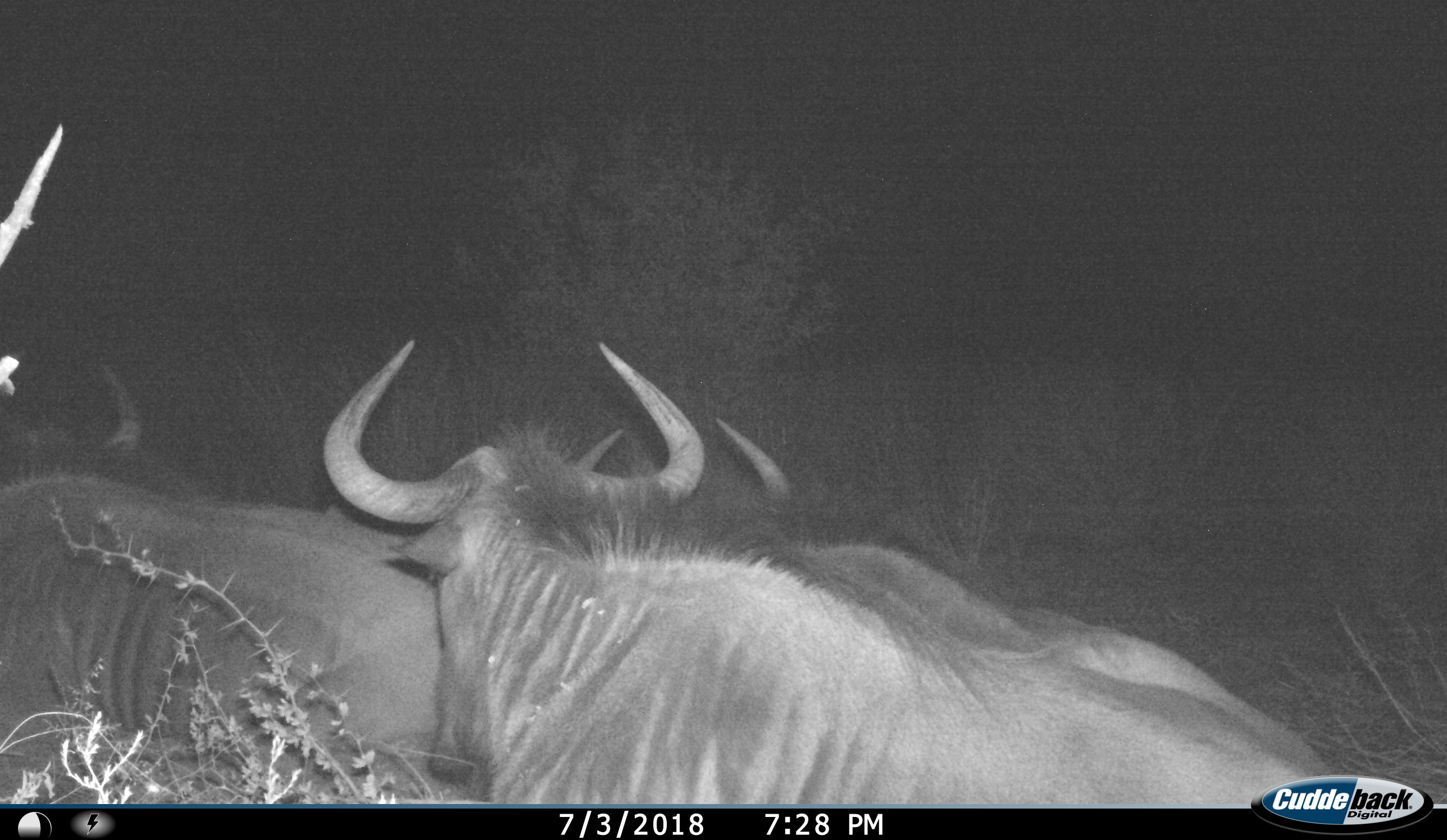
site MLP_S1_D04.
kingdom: Animalia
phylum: Chordata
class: Mammalia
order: Artiodactyla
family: Bovidae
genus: Connochaetes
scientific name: Connochaetes taurinus taurinus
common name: blue wildebeest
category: wildebeestblue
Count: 3.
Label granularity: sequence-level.